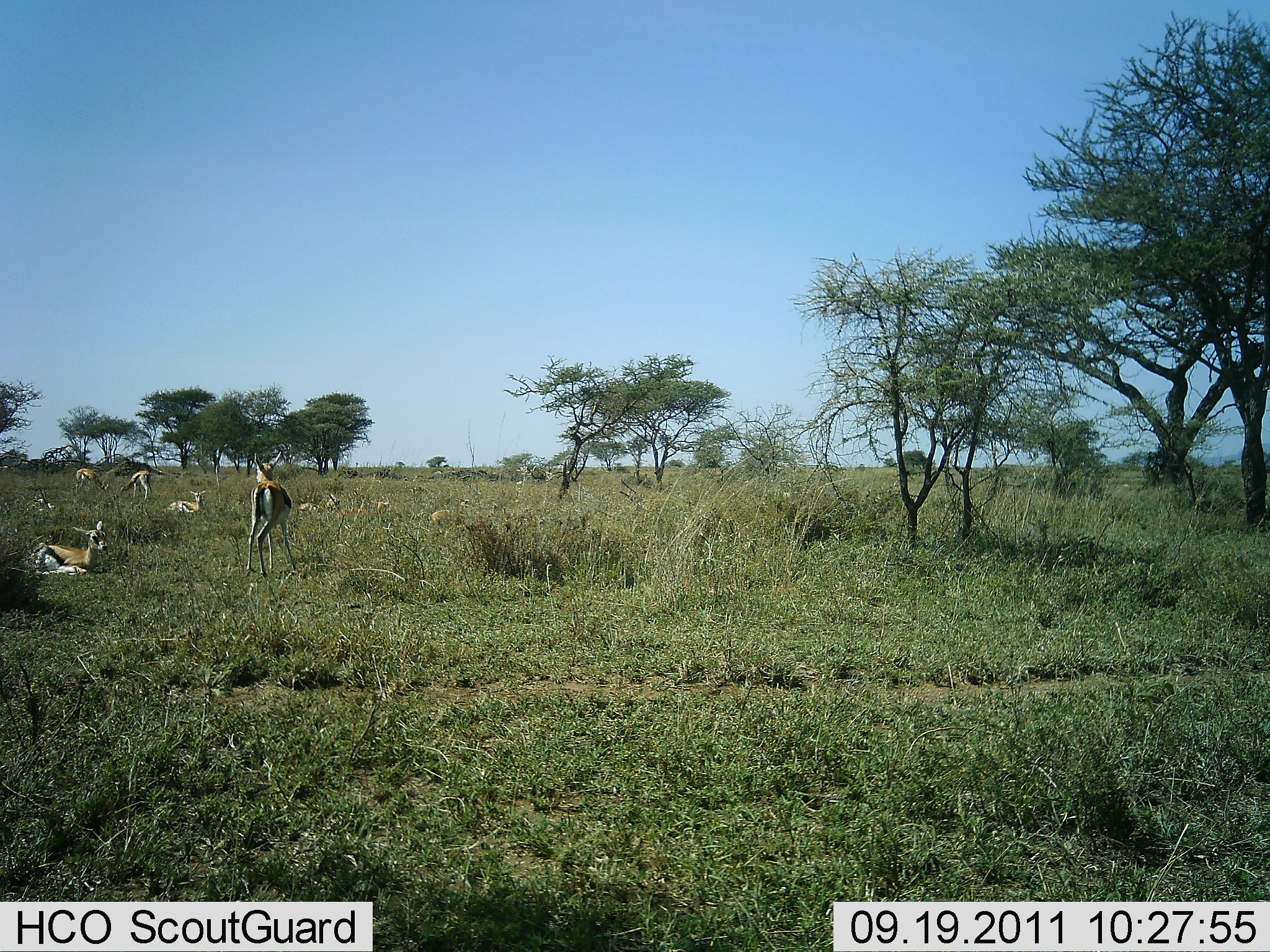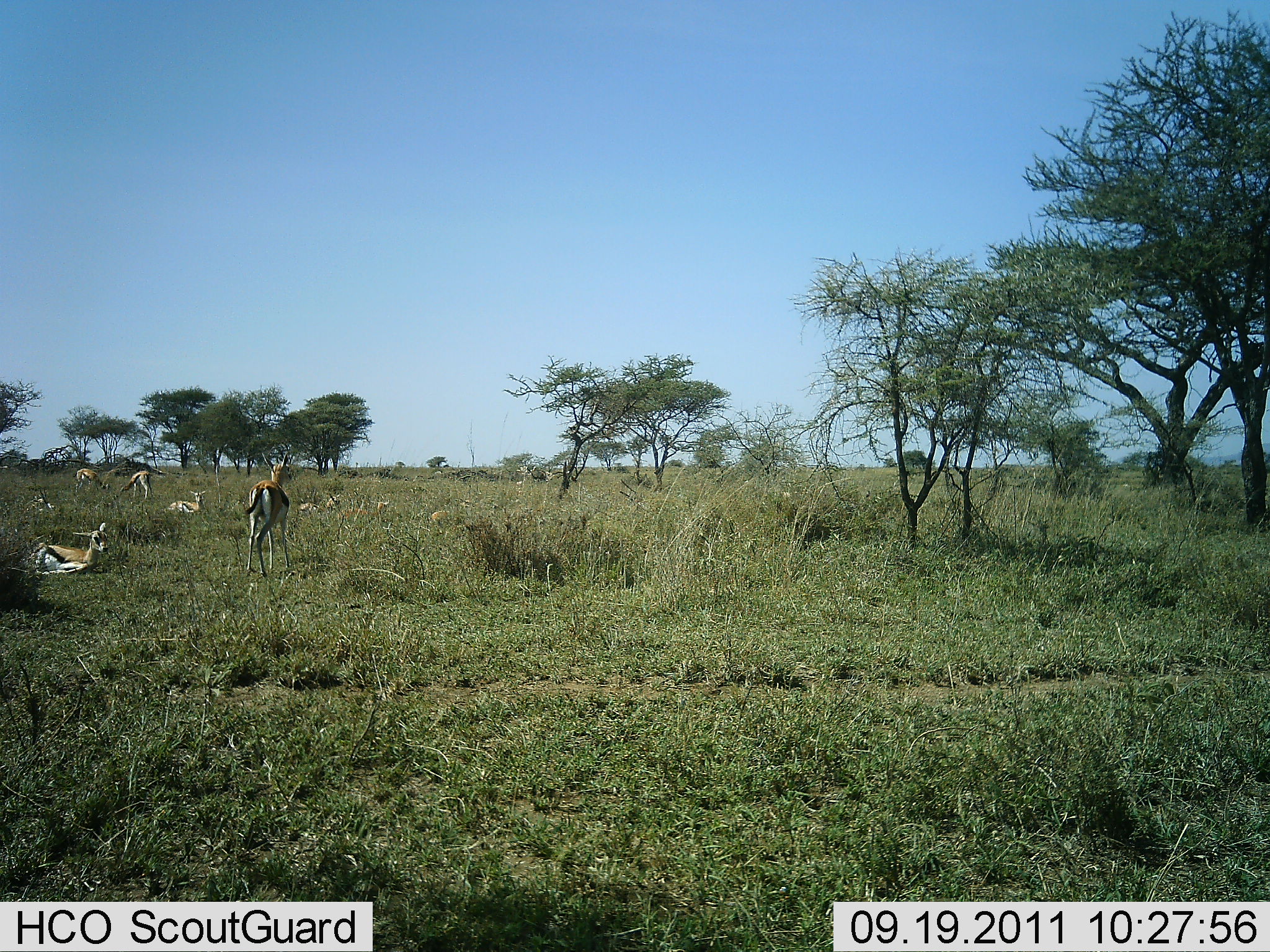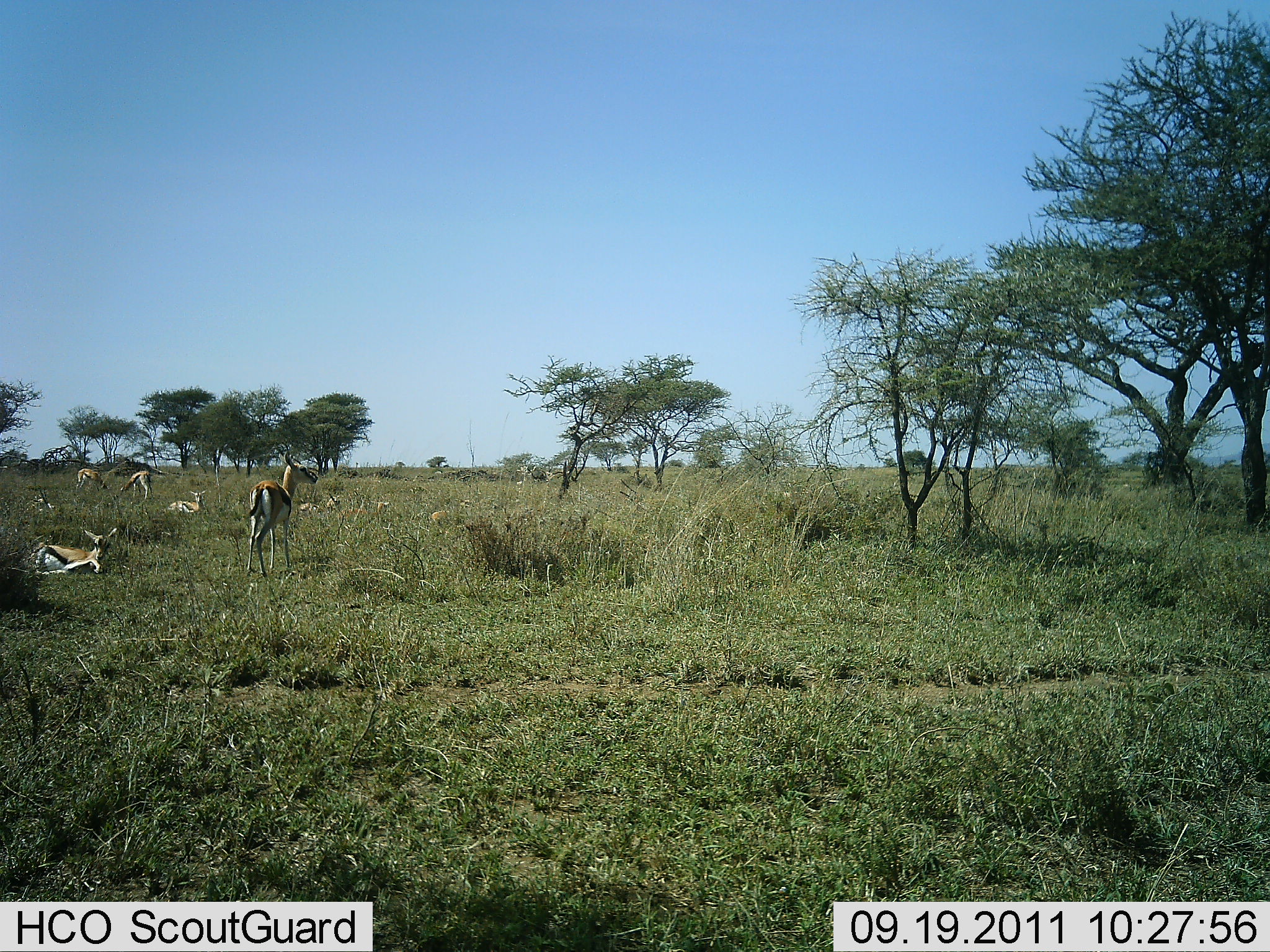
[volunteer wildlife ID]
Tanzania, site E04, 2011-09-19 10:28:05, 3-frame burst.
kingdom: Animalia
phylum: Chordata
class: Mammalia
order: Artiodactyla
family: Bovidae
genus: Eudorcas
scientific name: Eudorcas thomsonii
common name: thomson's gazelle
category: gazellethomsons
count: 9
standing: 91%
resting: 100%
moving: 18%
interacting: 9%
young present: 0%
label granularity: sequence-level